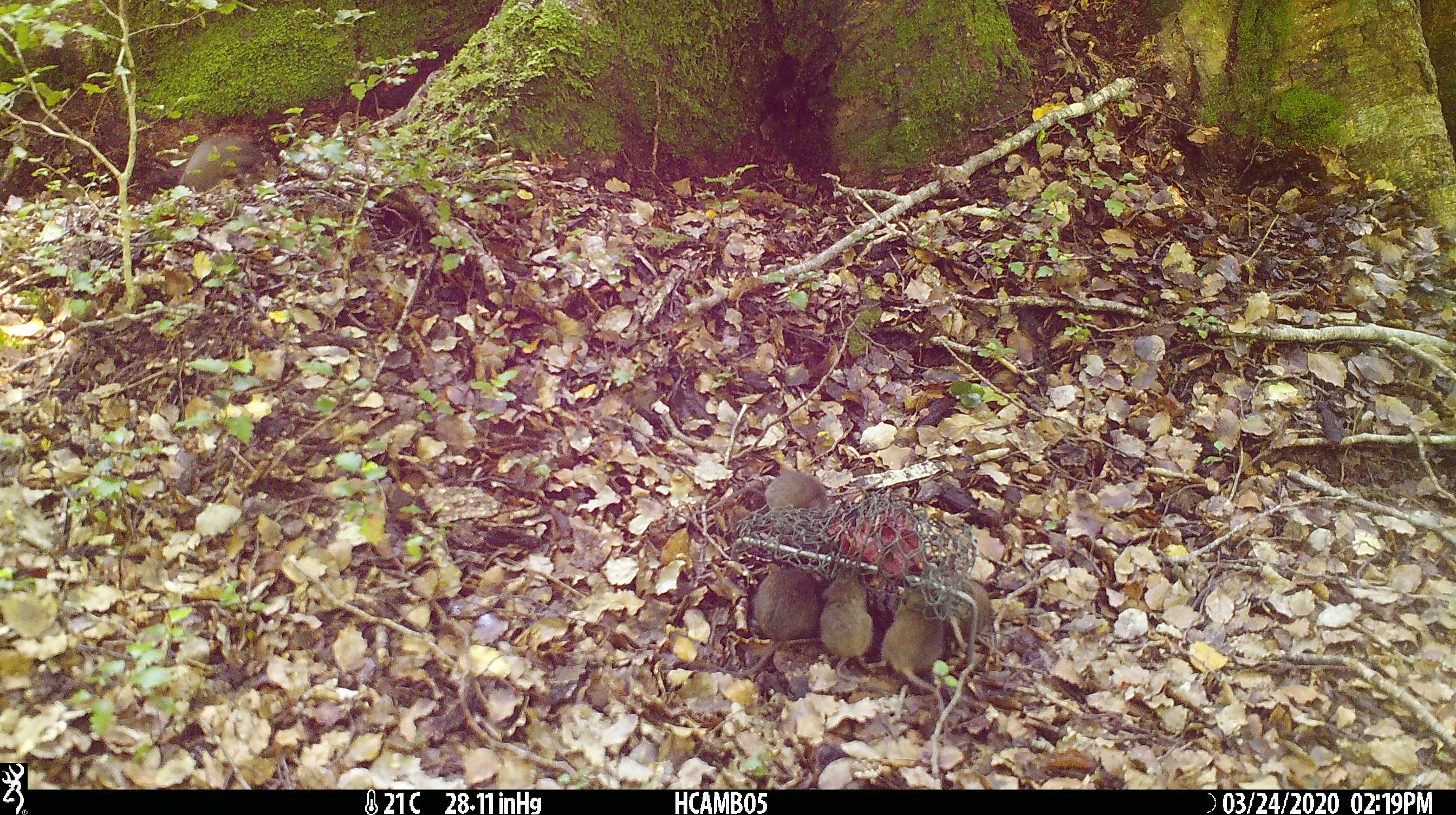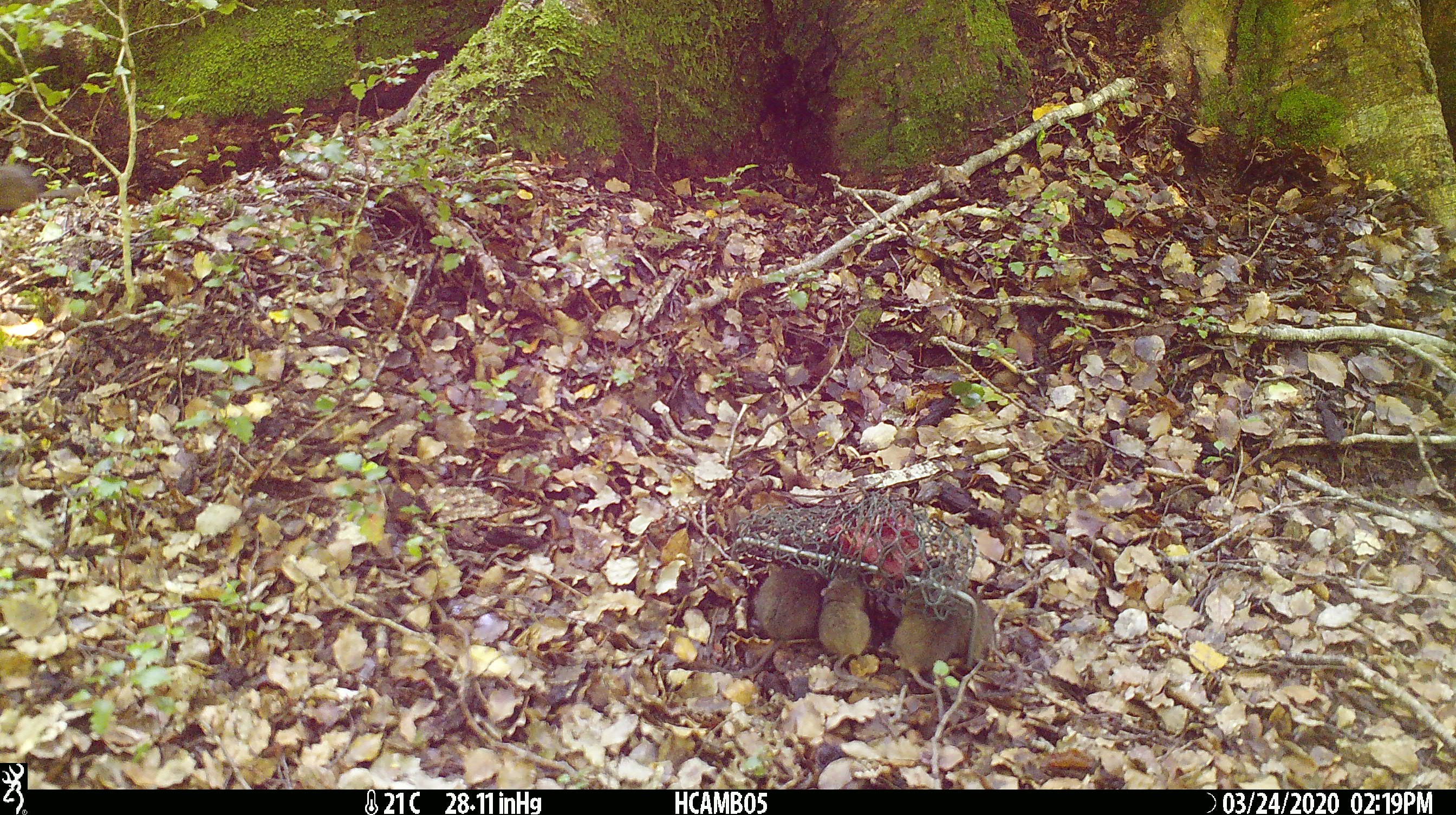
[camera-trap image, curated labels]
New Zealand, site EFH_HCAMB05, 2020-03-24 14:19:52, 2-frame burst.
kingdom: Animalia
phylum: Chordata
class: Mammalia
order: Rodentia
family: Muridae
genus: Mus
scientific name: Mus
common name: mouse